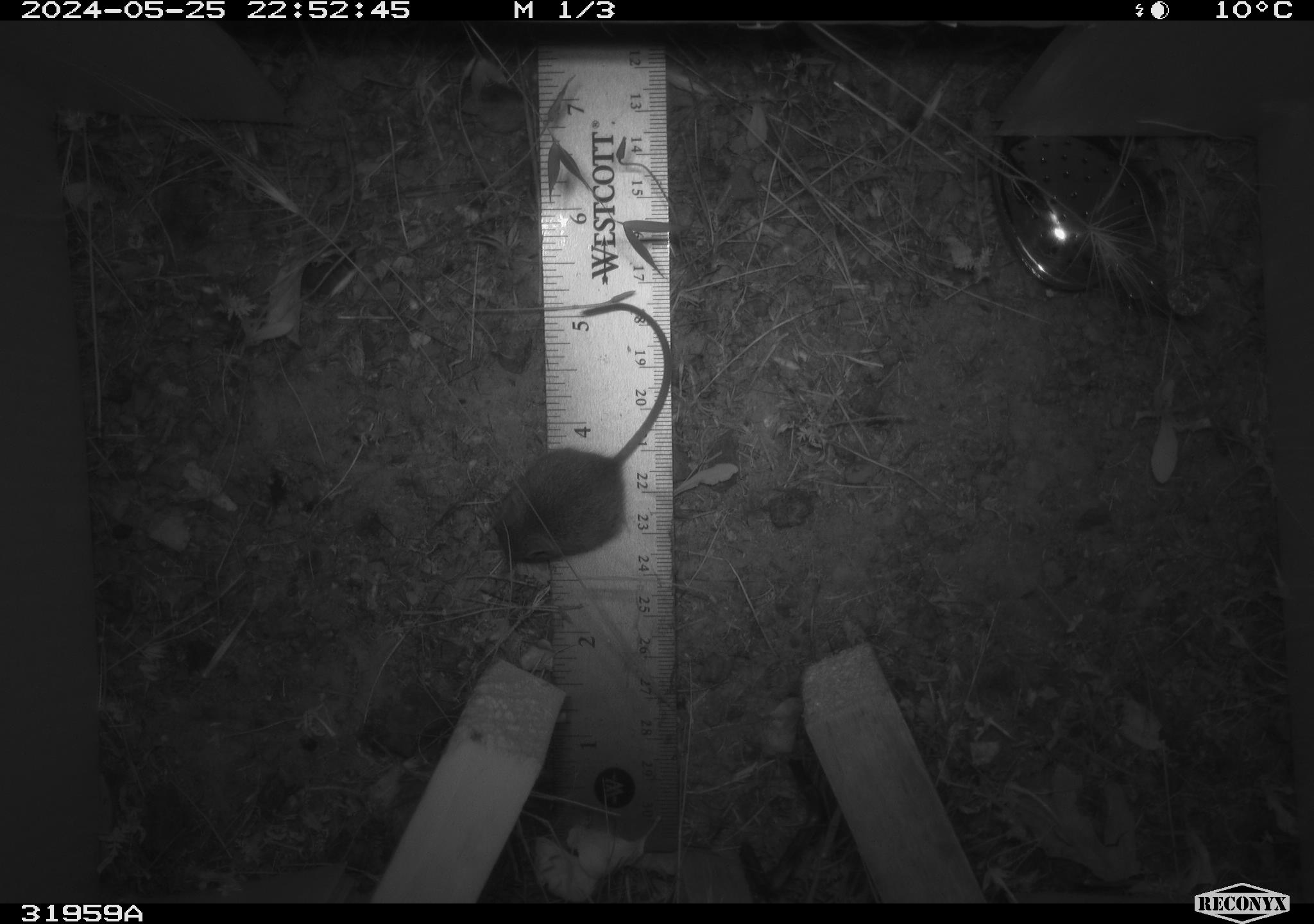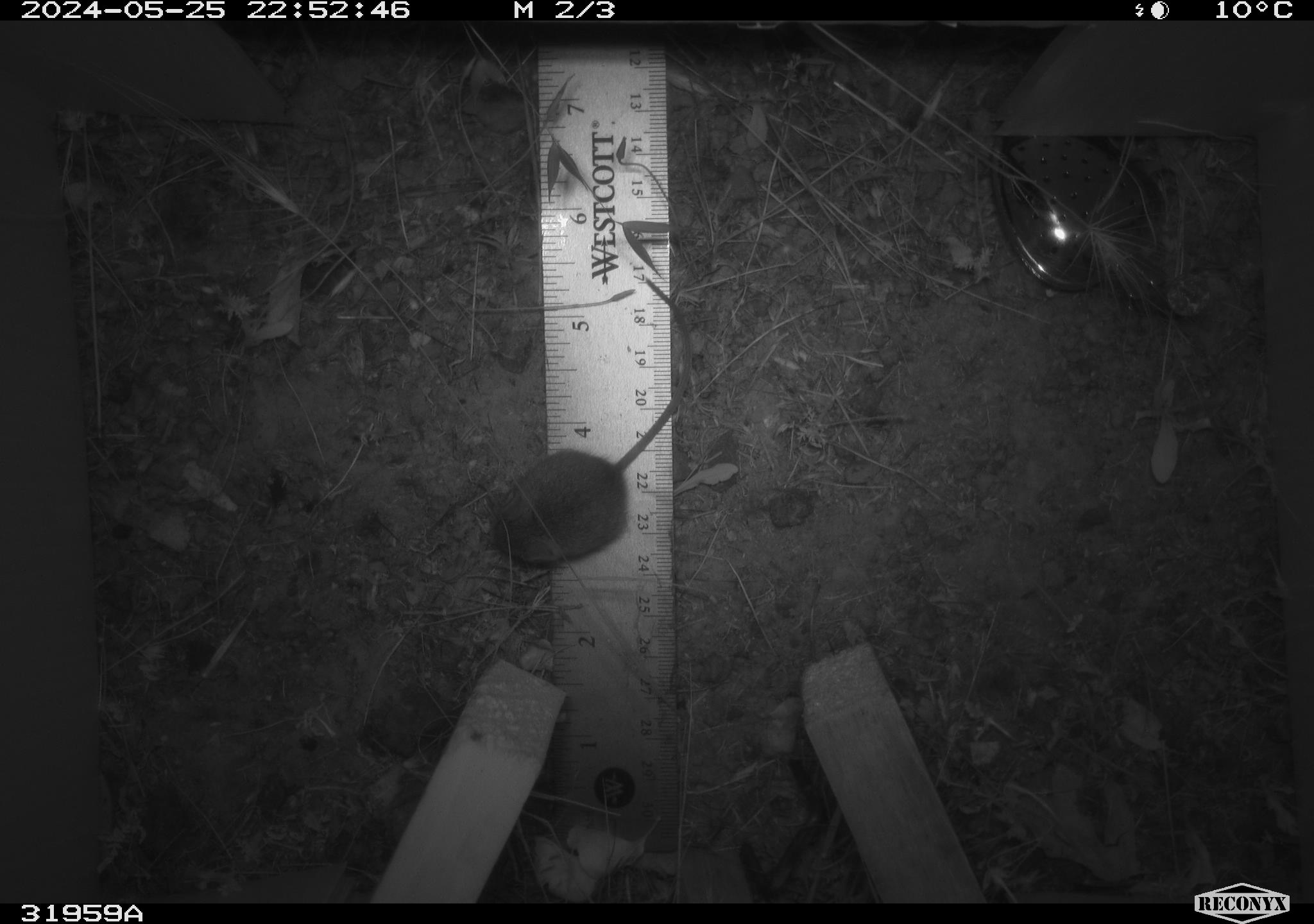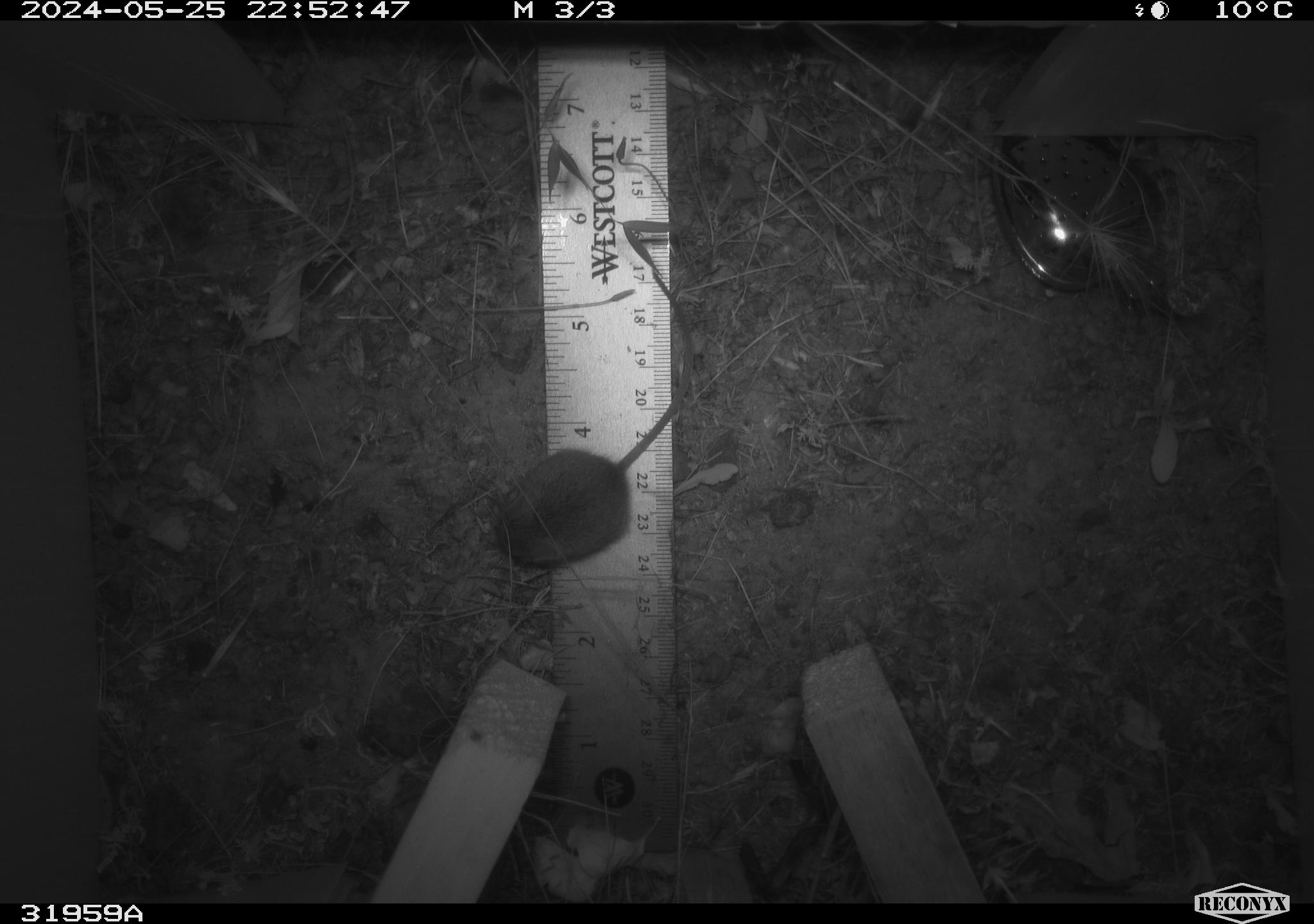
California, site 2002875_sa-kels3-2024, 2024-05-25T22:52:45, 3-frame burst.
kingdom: Animalia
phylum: Chordata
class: Mammalia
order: Rodentia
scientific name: Rodentia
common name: rodent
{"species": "rodent (Rodentia)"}